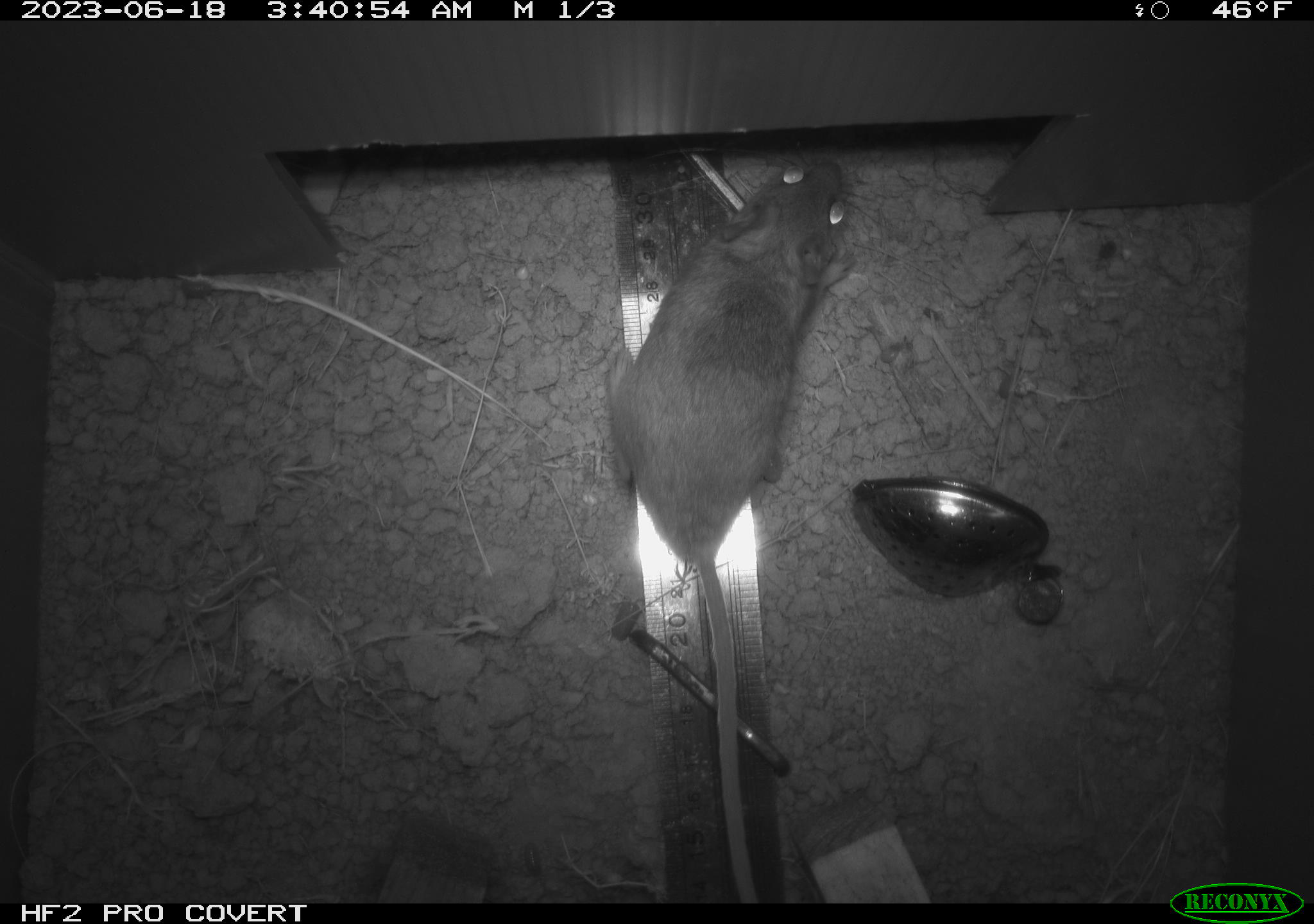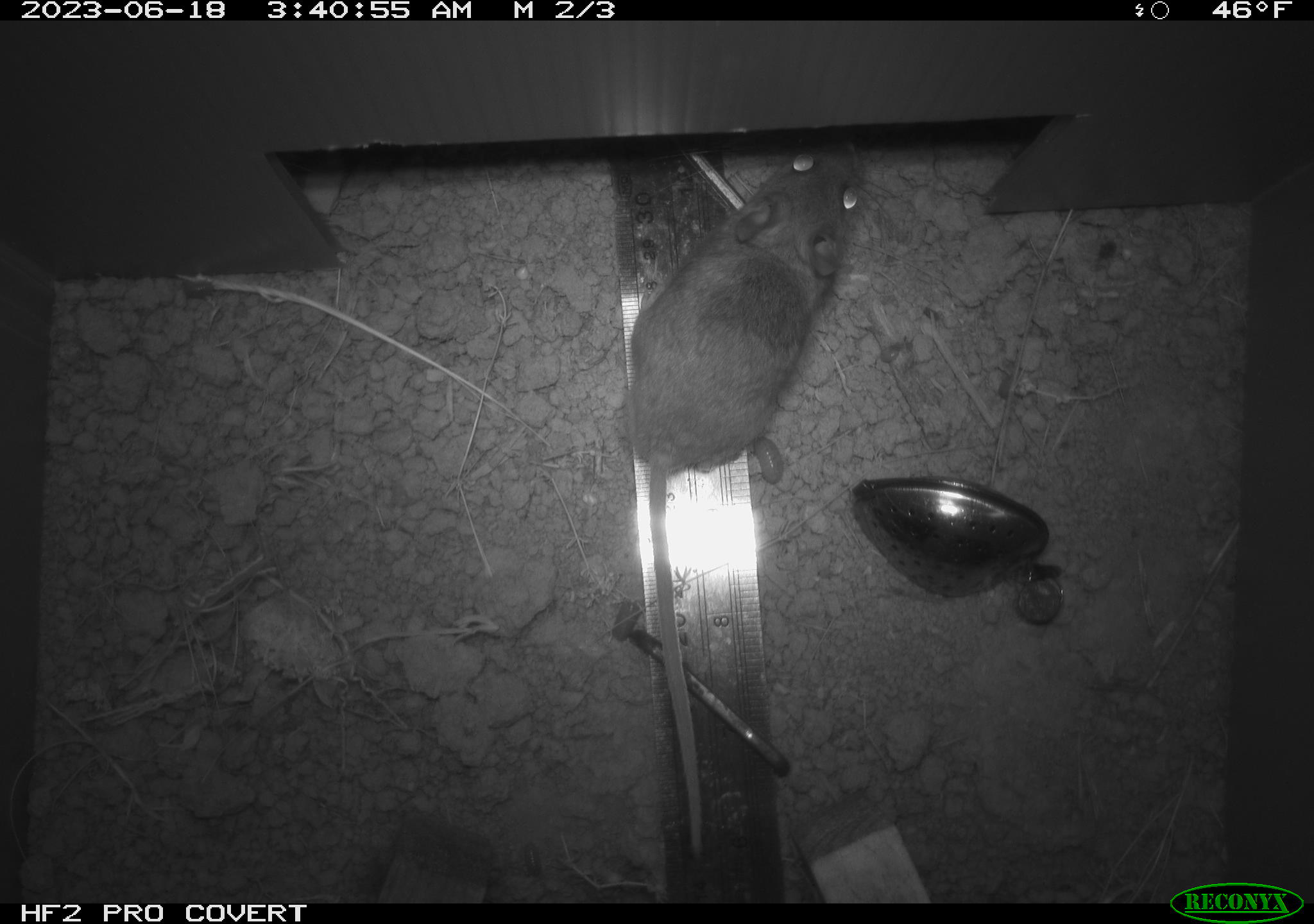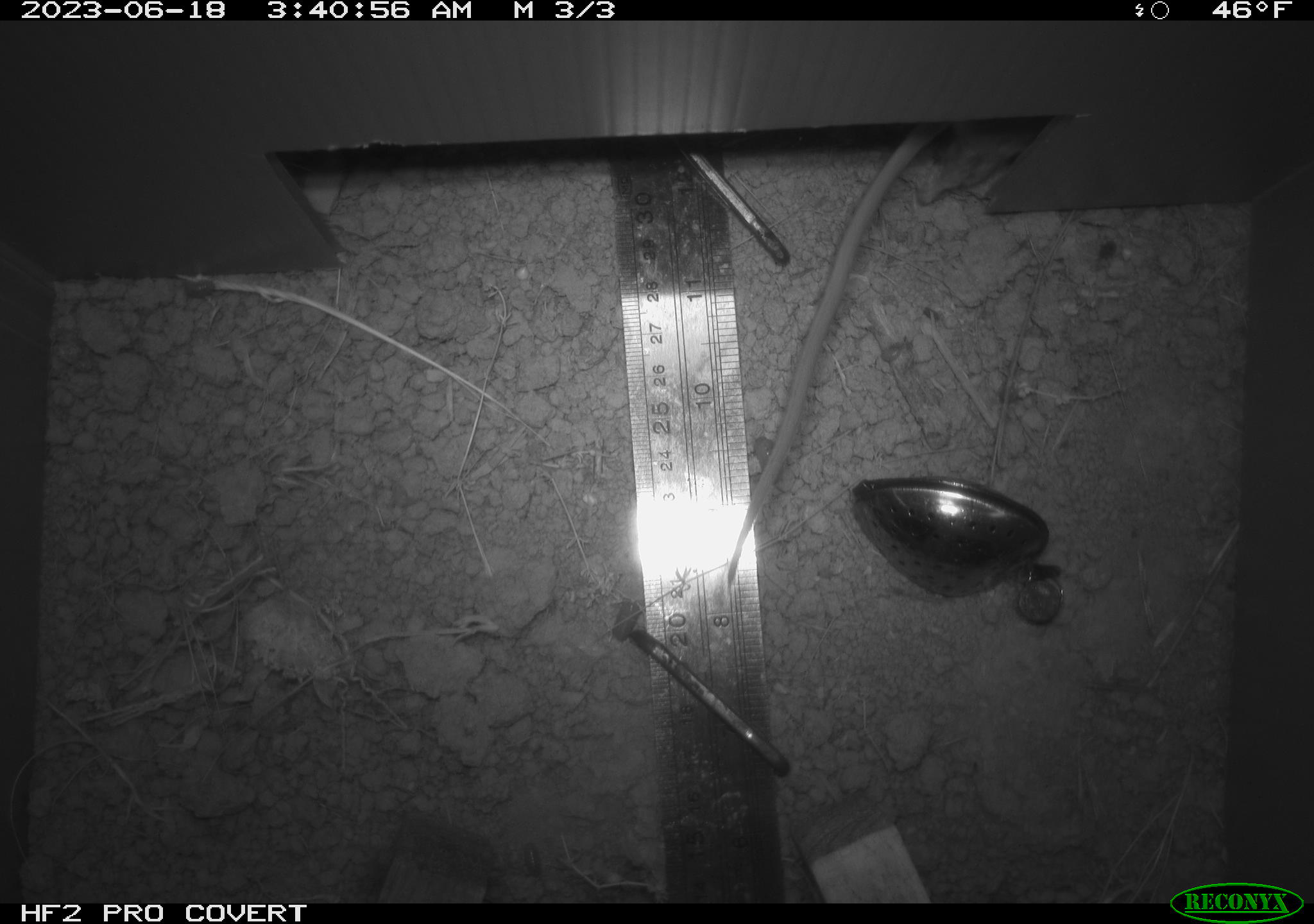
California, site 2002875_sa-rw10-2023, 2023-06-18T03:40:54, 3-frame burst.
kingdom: Animalia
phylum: Chordata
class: Mammalia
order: Rodentia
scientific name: Rodentia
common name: rodent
Rodent (Rodentia).